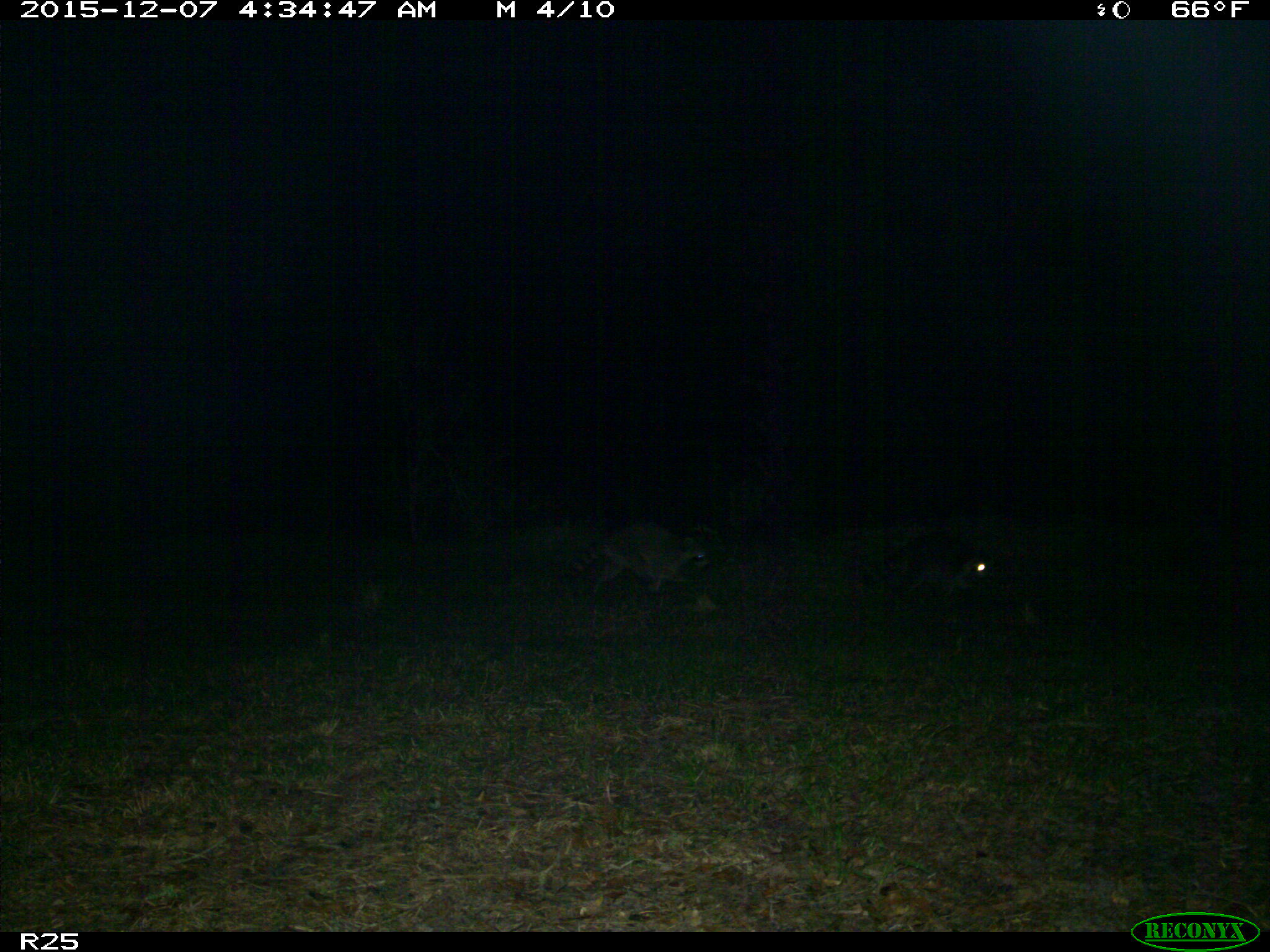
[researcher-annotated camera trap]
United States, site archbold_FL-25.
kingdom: Animalia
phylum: Chordata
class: Mammalia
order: Carnivora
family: Procyonidae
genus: Procyon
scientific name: Procyon lotor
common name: common raccoon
Procyon lotor (common raccoon).